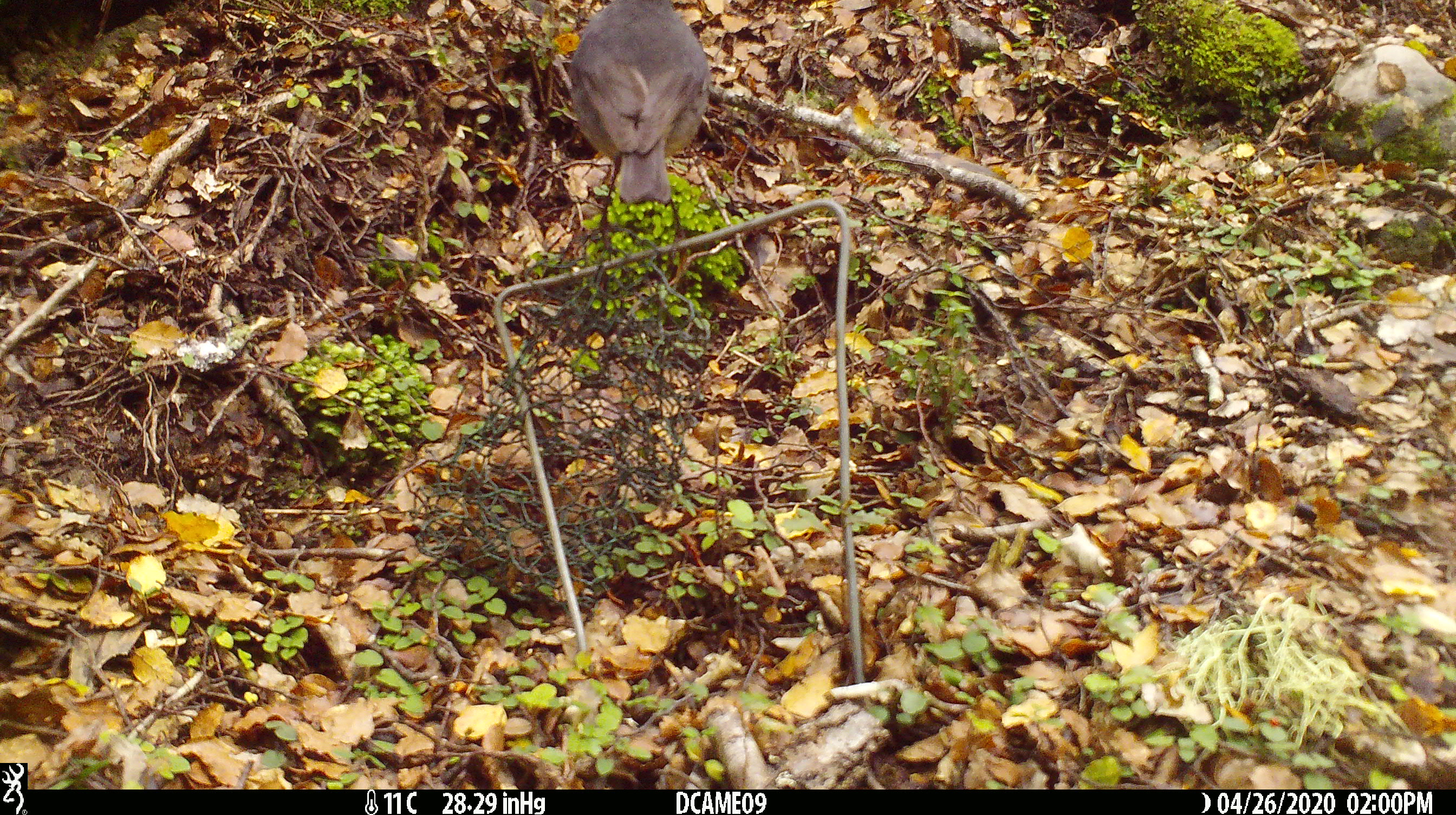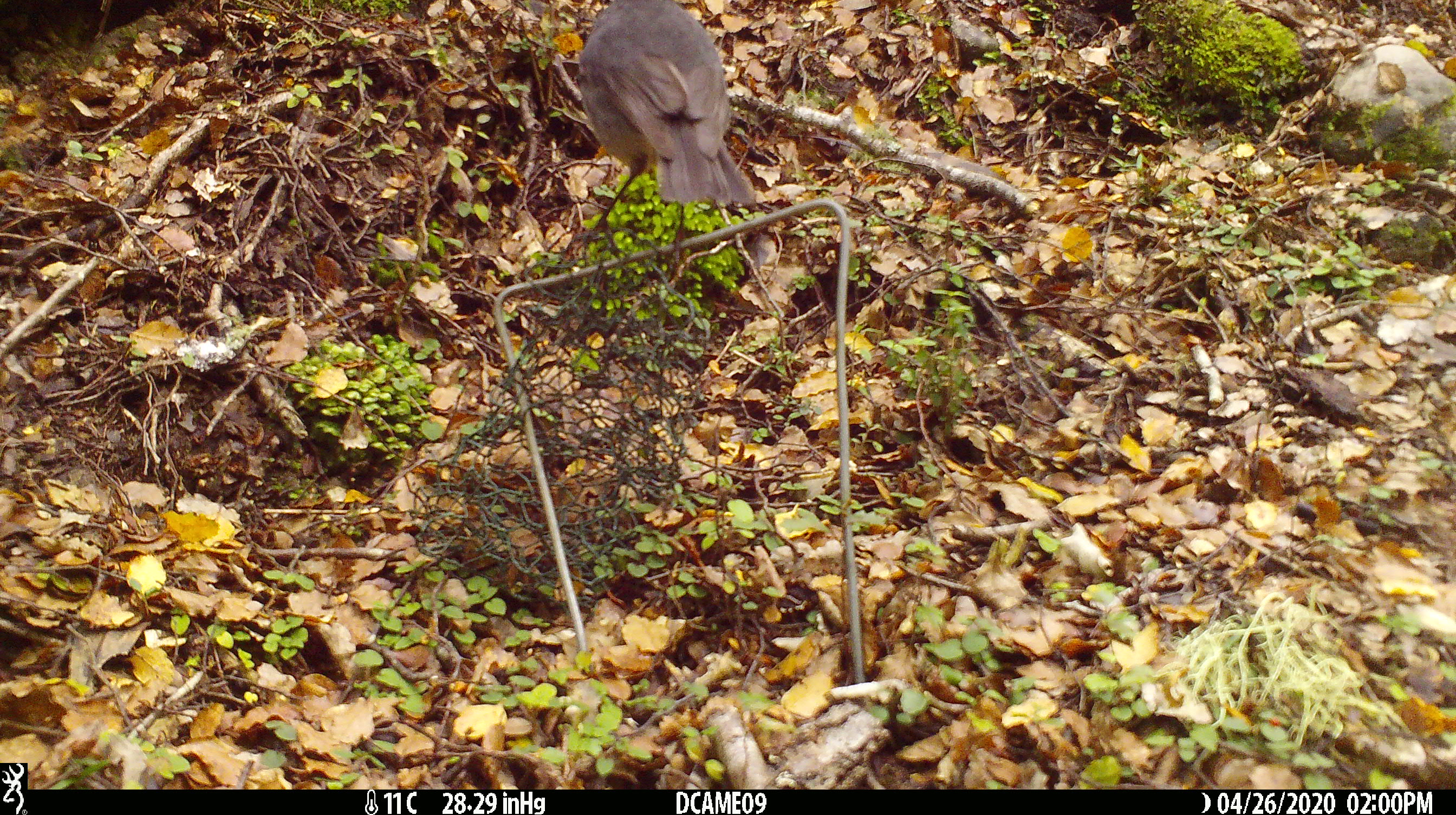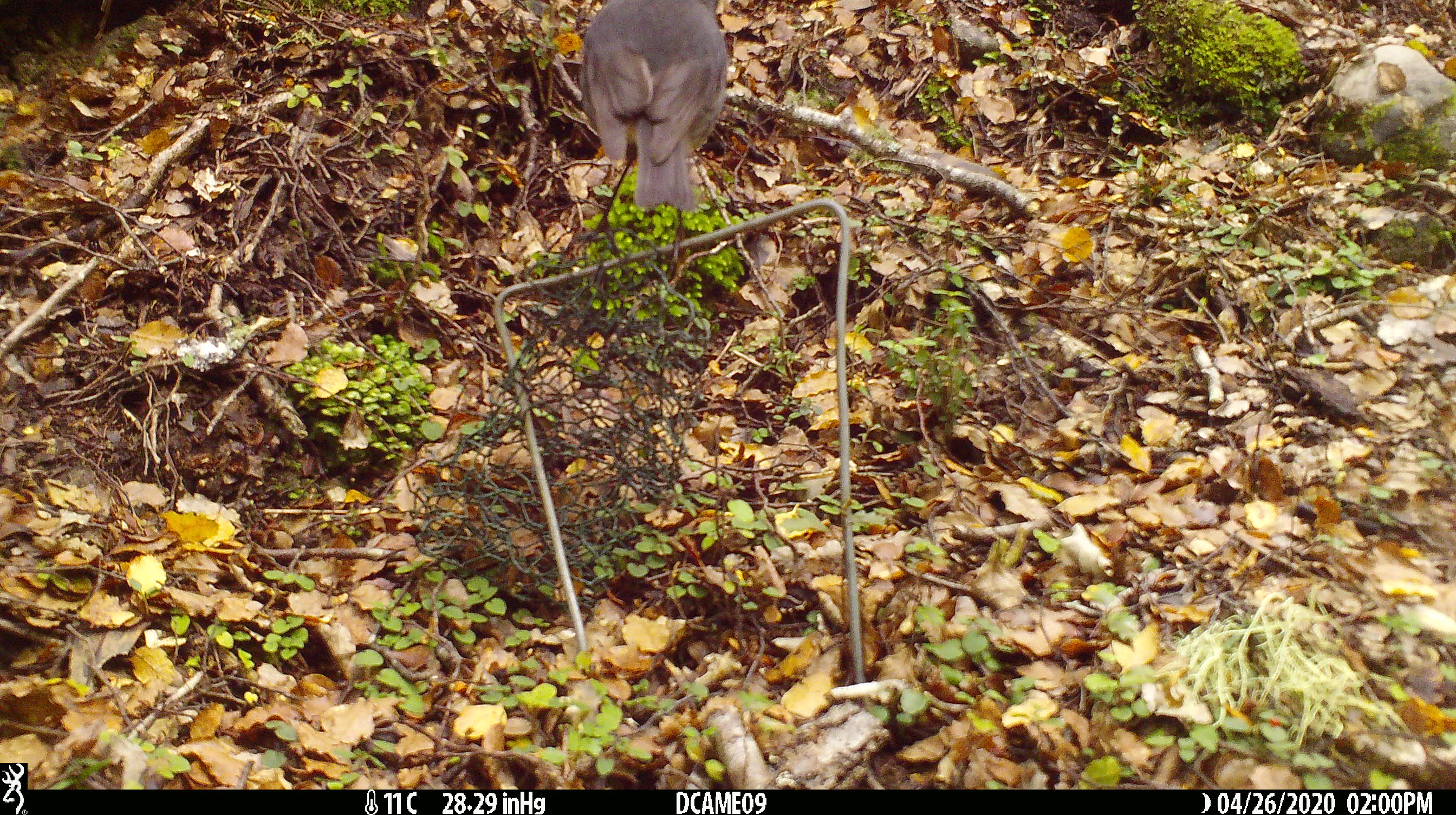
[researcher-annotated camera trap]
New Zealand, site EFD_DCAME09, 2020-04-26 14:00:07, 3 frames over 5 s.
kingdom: Animalia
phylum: Chordata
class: Aves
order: Passeriformes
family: Petroicidae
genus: Petroica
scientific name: Petroica australis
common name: new zealand robin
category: robin